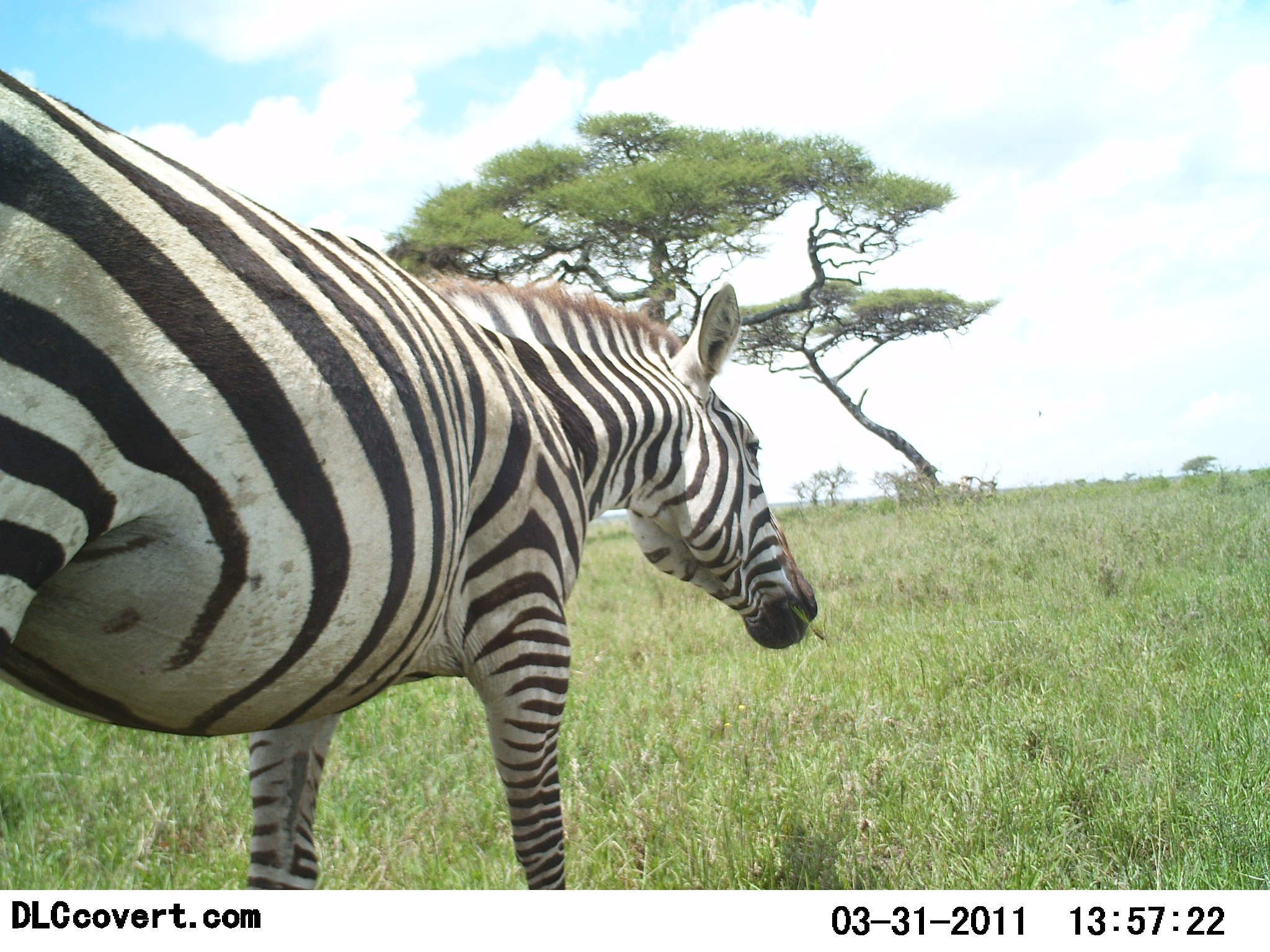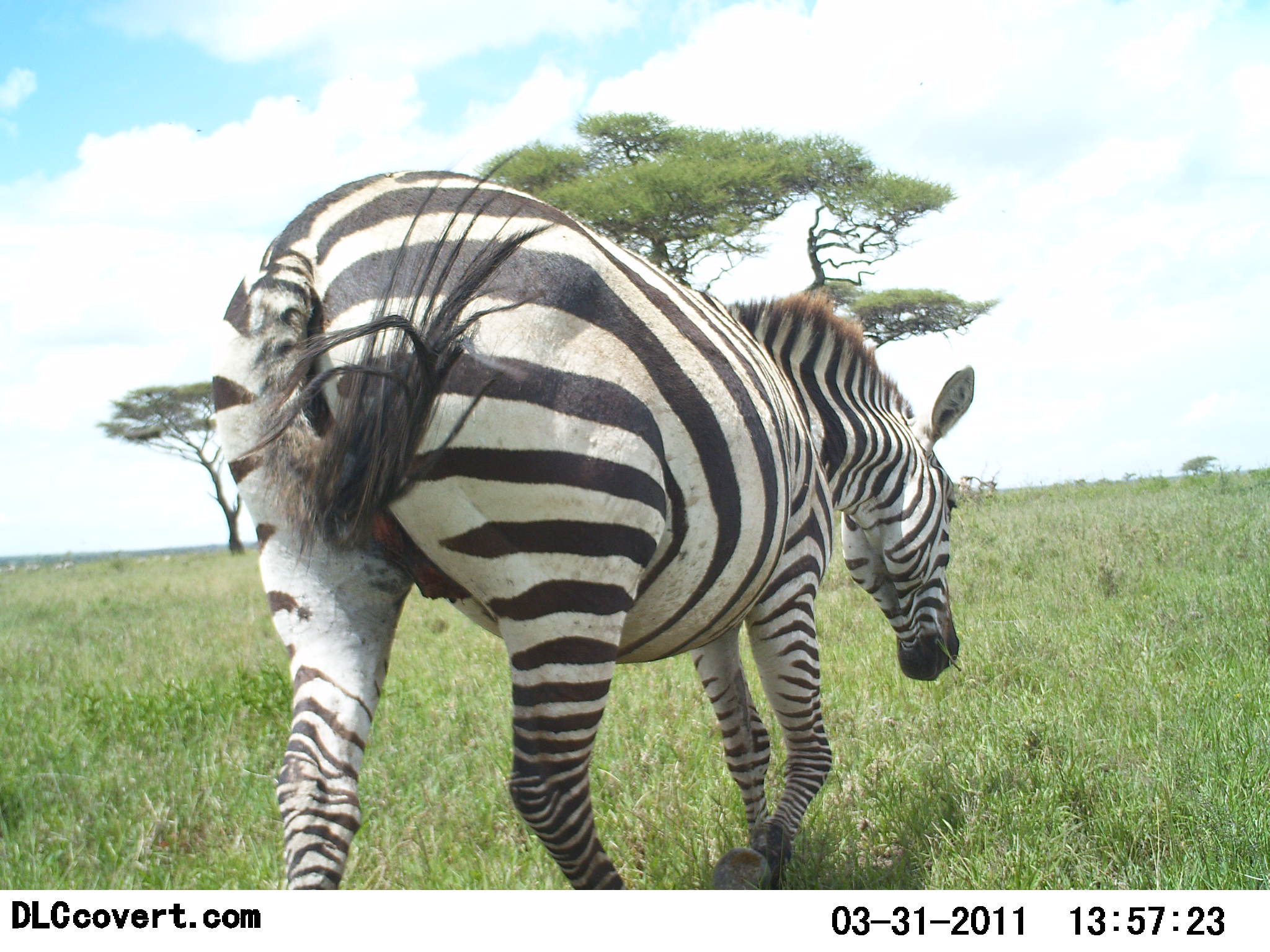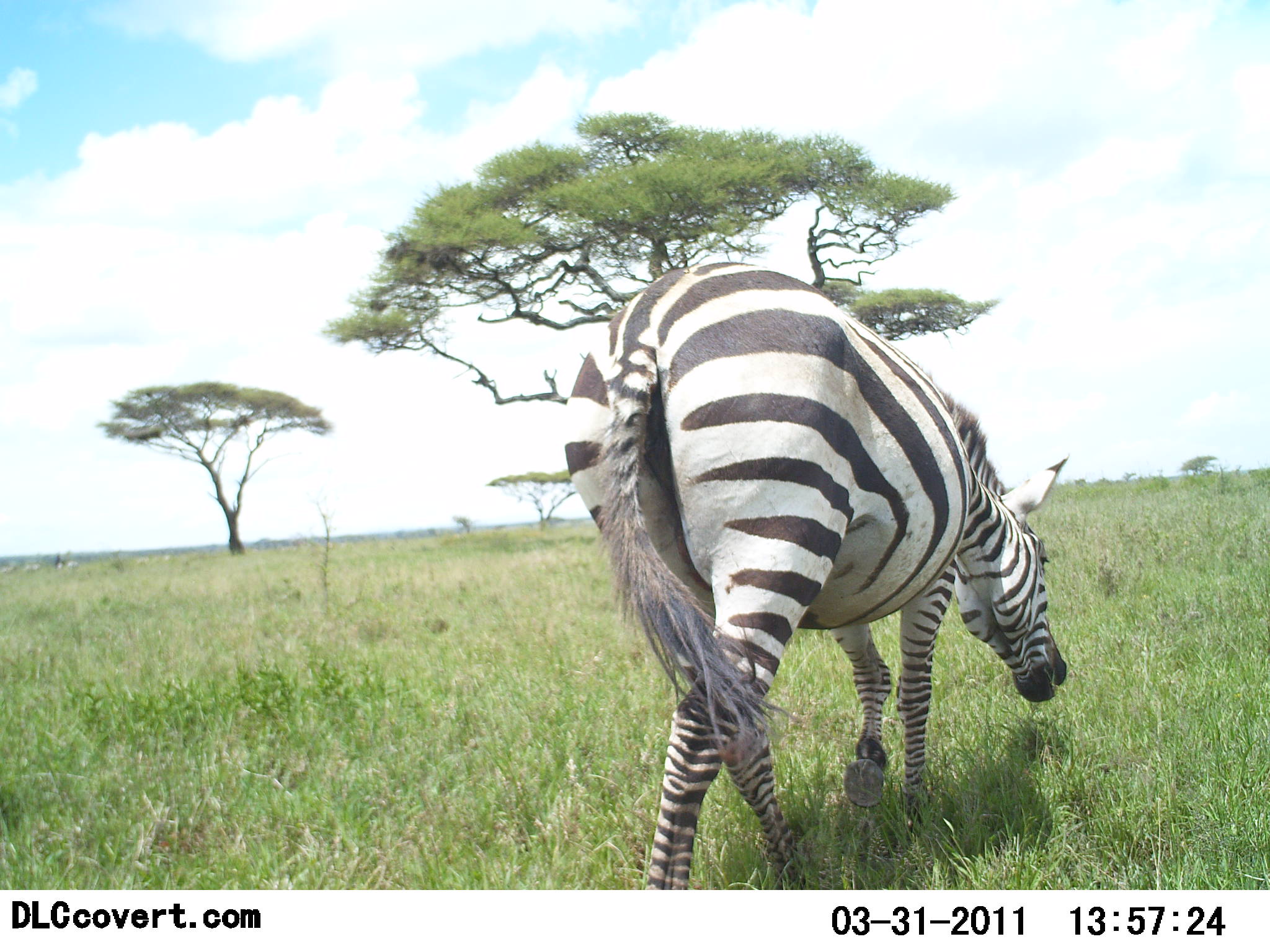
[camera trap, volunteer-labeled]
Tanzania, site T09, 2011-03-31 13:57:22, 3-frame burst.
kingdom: Animalia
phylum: Chordata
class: Mammalia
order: Perissodactyla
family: Equidae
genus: Equus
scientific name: Equus quagga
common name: plains zebra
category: zebra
Zebra (plains zebra) (Equus quagga), count 1. Behavior (volunteer vote fractions): standing 0%, resting 0%, moving 75%, interacting 0%. Young present (vote fraction): 0%. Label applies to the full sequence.